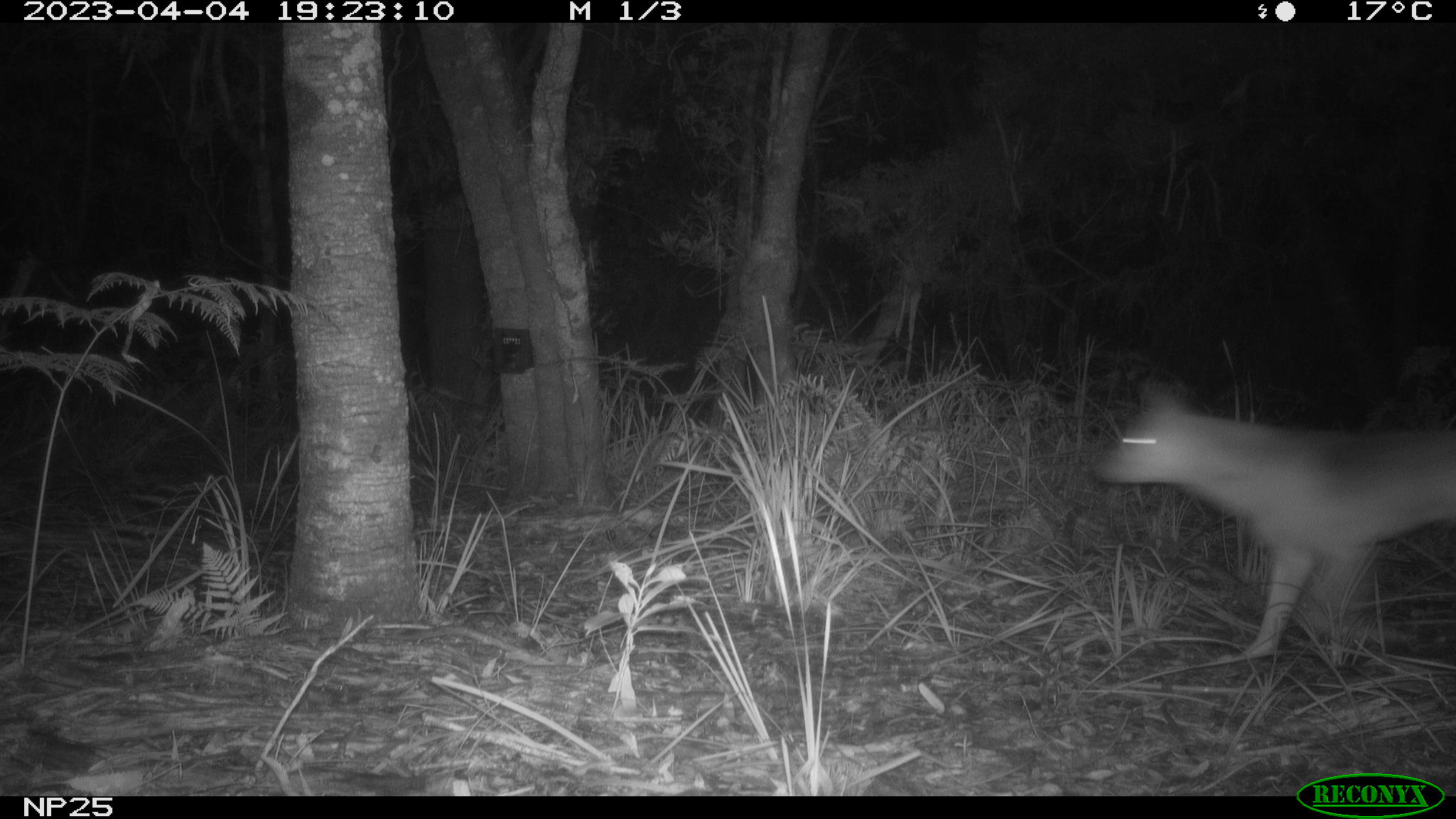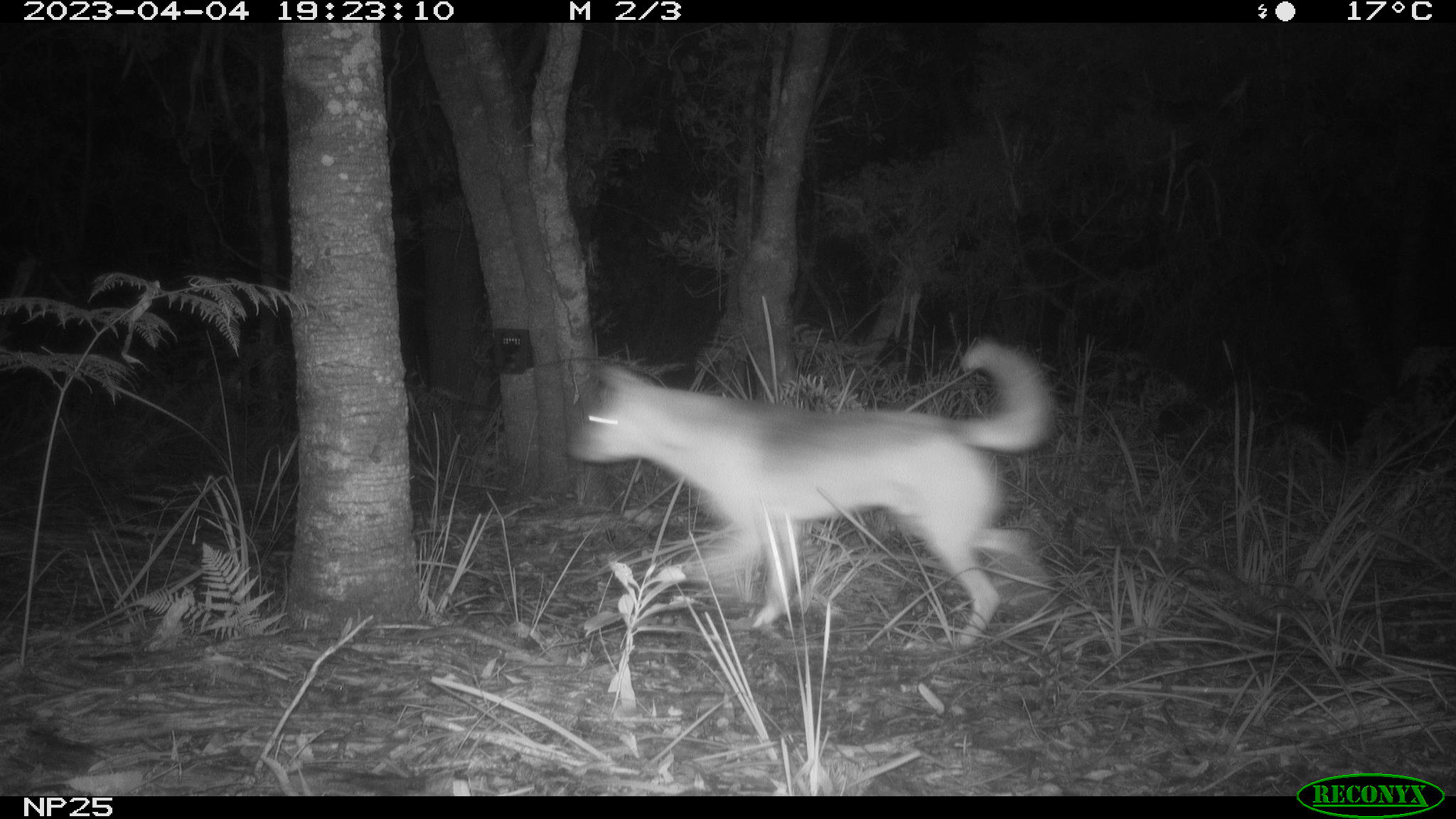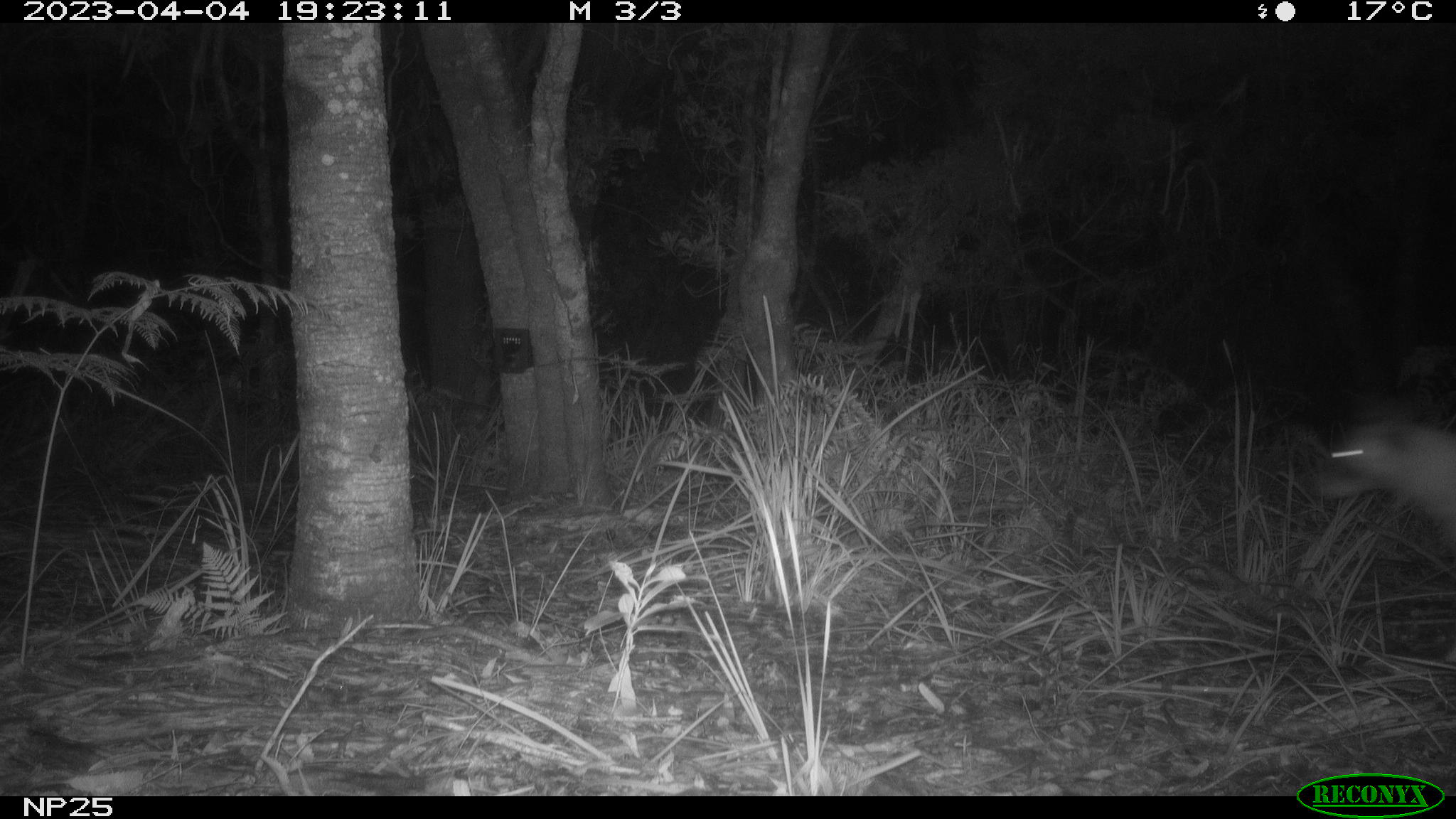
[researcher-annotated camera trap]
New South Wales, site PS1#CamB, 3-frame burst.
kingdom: Animalia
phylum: Chordata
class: Mammalia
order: Carnivora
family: Canidae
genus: Canis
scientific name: Canis familiaris dingo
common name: dingo